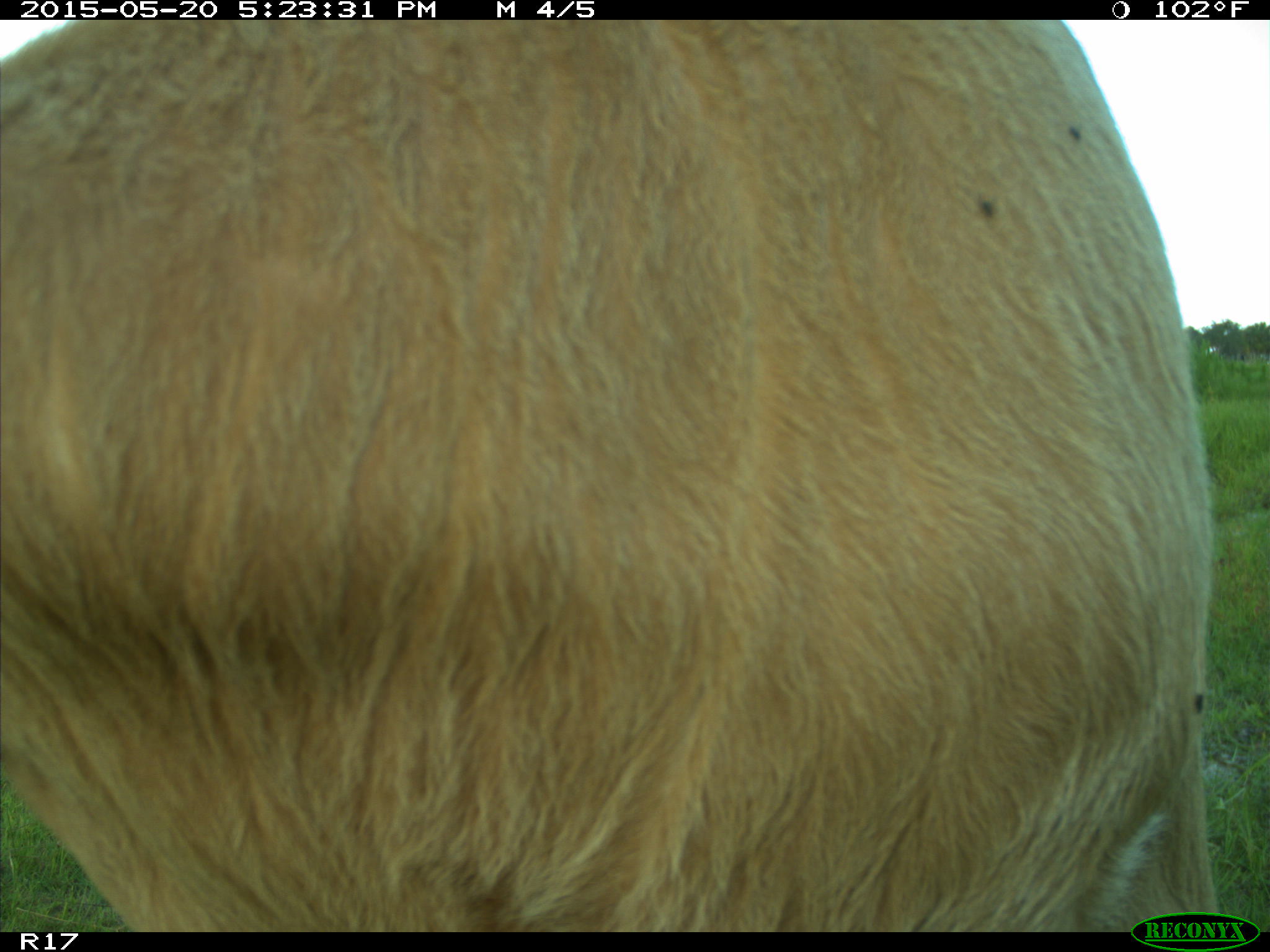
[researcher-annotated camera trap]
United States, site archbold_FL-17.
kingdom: Animalia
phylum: Chordata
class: Mammalia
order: Artiodactyla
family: Bovidae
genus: Bos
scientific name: Bos taurus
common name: domestic cow